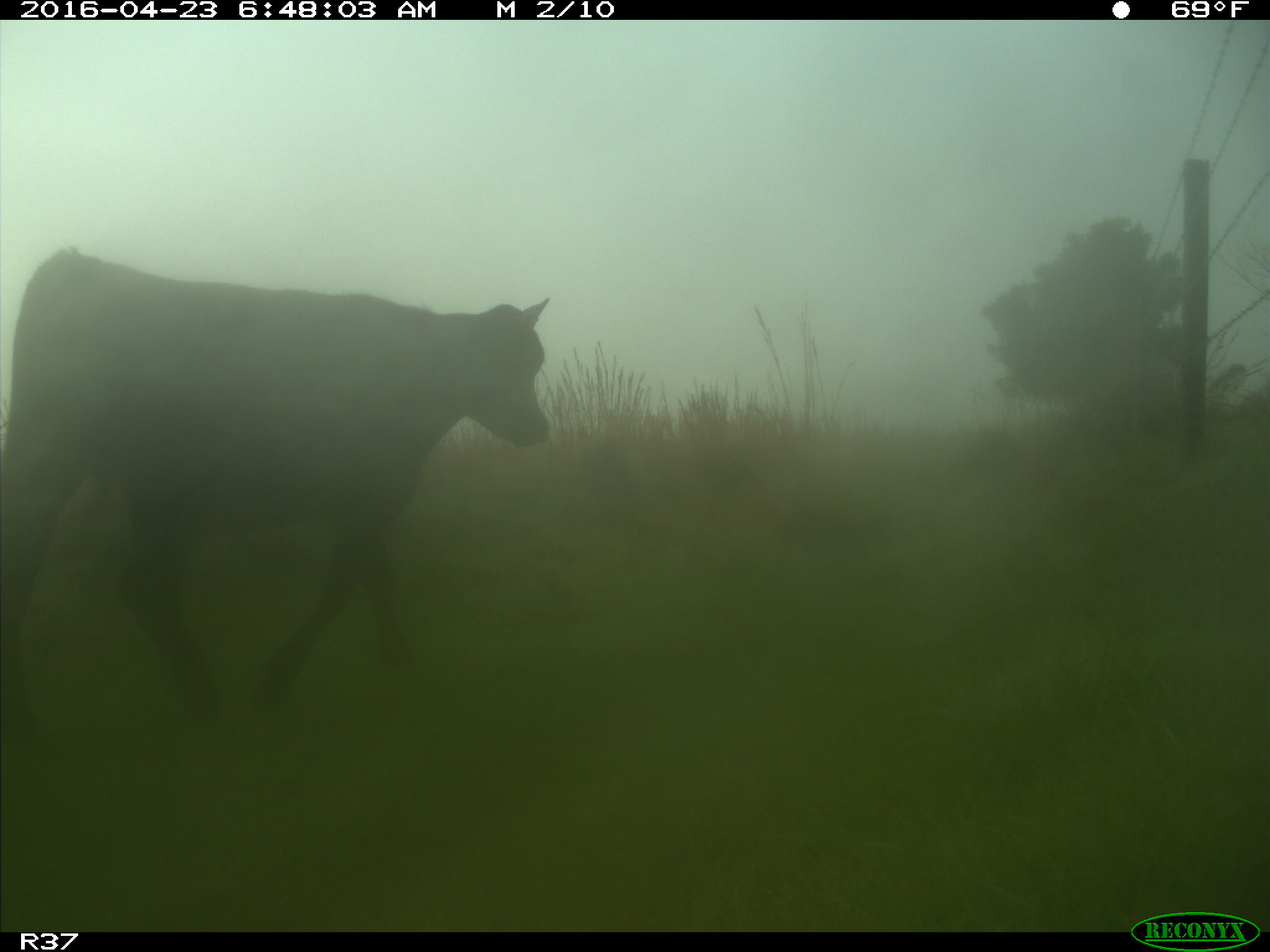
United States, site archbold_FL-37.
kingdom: Animalia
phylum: Chordata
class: Mammalia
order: Artiodactyla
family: Bovidae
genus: Bos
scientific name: Bos taurus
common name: domestic cow